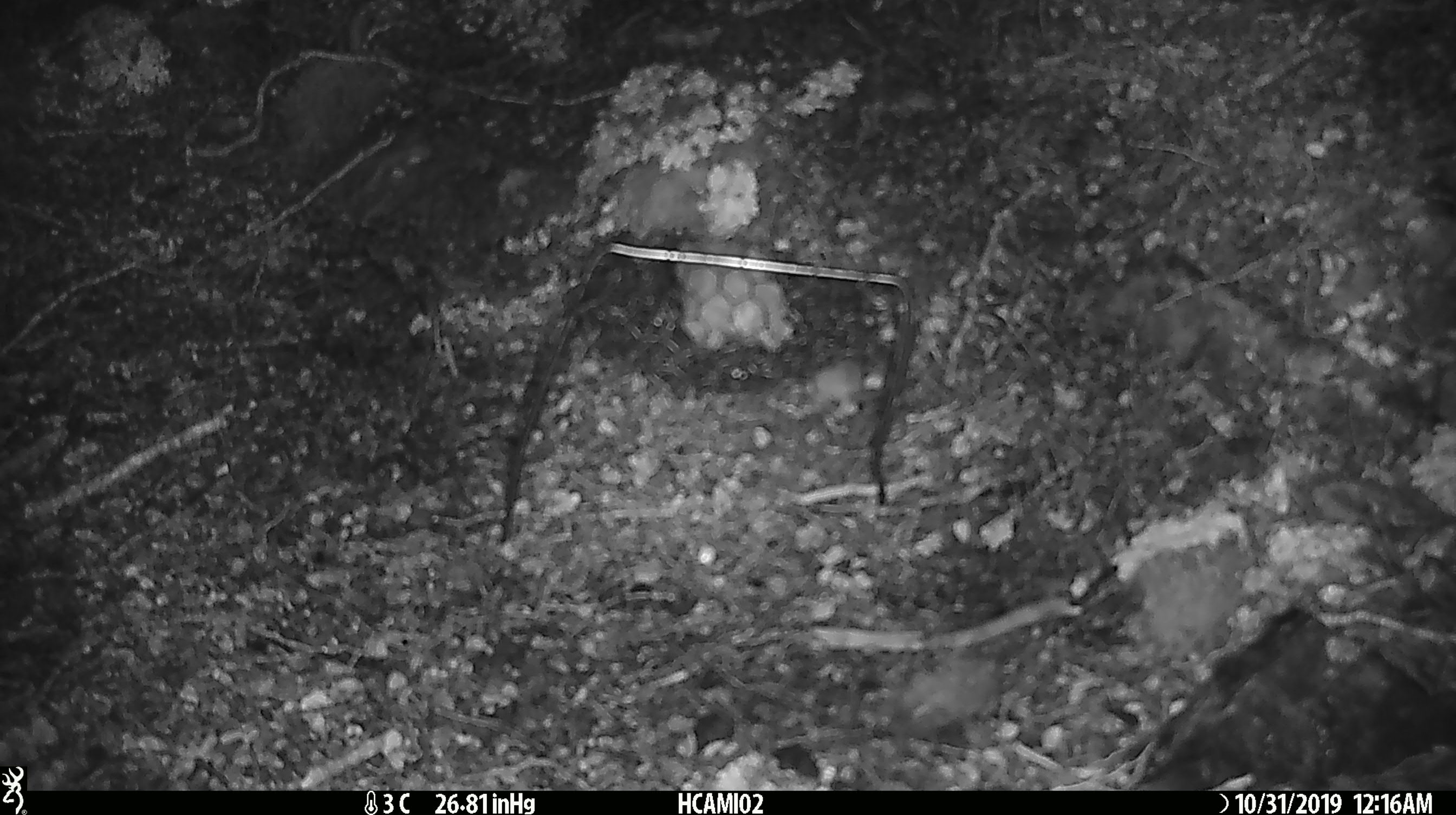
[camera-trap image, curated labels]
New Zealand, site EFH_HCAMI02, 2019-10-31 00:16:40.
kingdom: Animalia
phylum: Chordata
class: Mammalia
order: Rodentia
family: Muridae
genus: Mus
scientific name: Mus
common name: mouse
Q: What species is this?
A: Mouse (Mus).